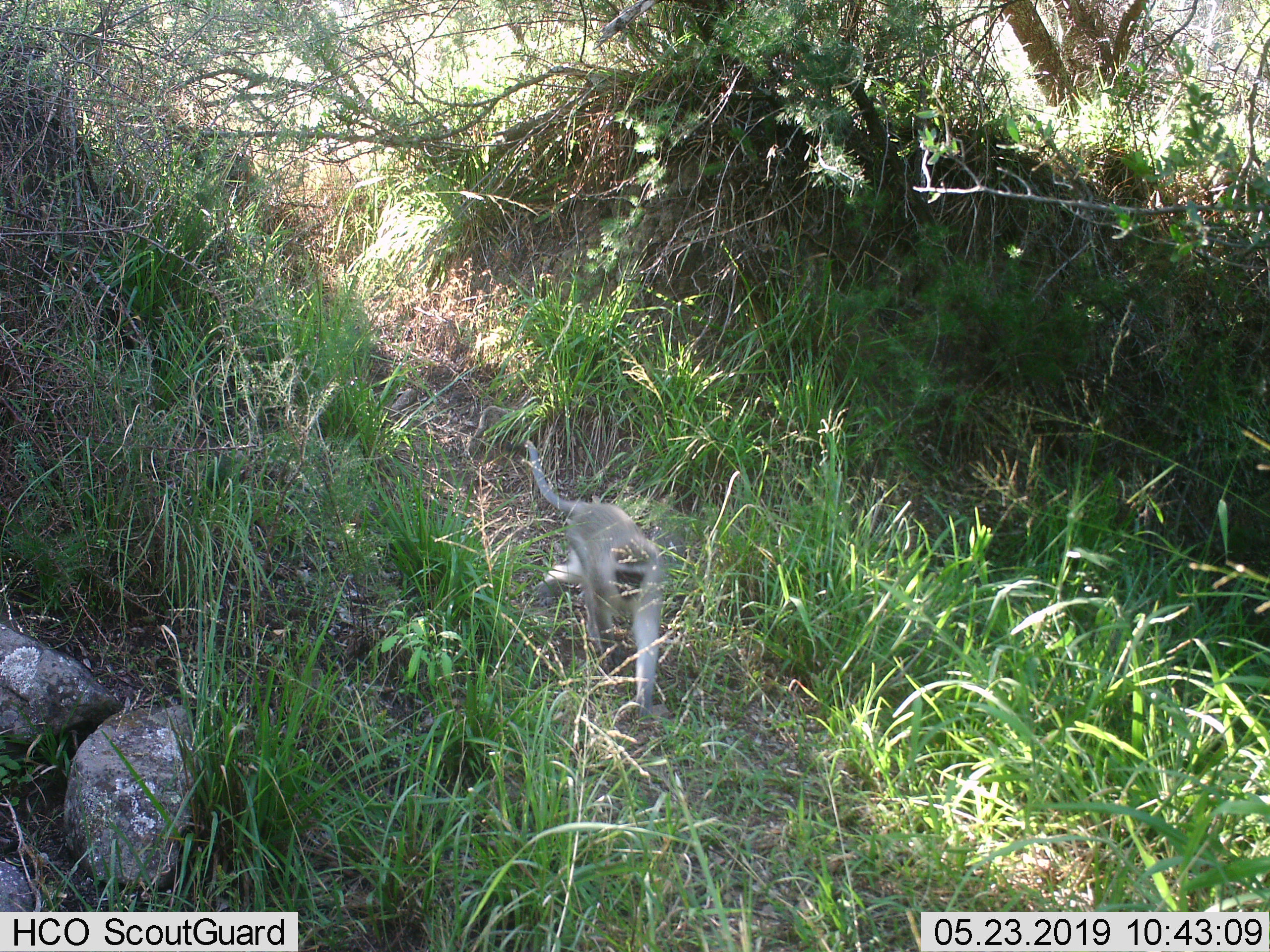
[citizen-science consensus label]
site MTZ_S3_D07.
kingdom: Animalia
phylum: Chordata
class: Mammalia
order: Primates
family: Cercopithecidae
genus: Chlorocebus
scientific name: Chlorocebus pygerythrus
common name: vervet monkey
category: monkeyvervet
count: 1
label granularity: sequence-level